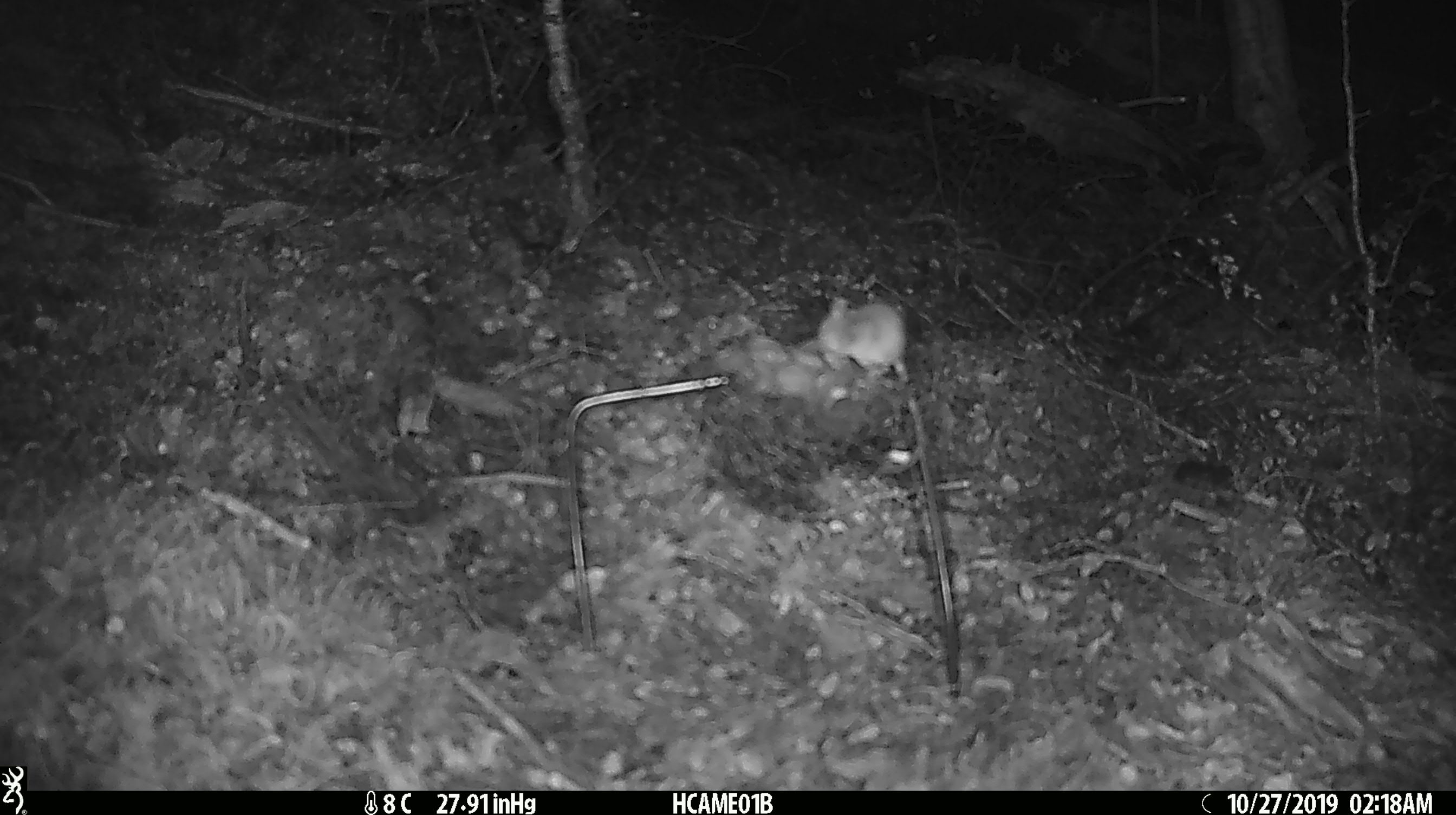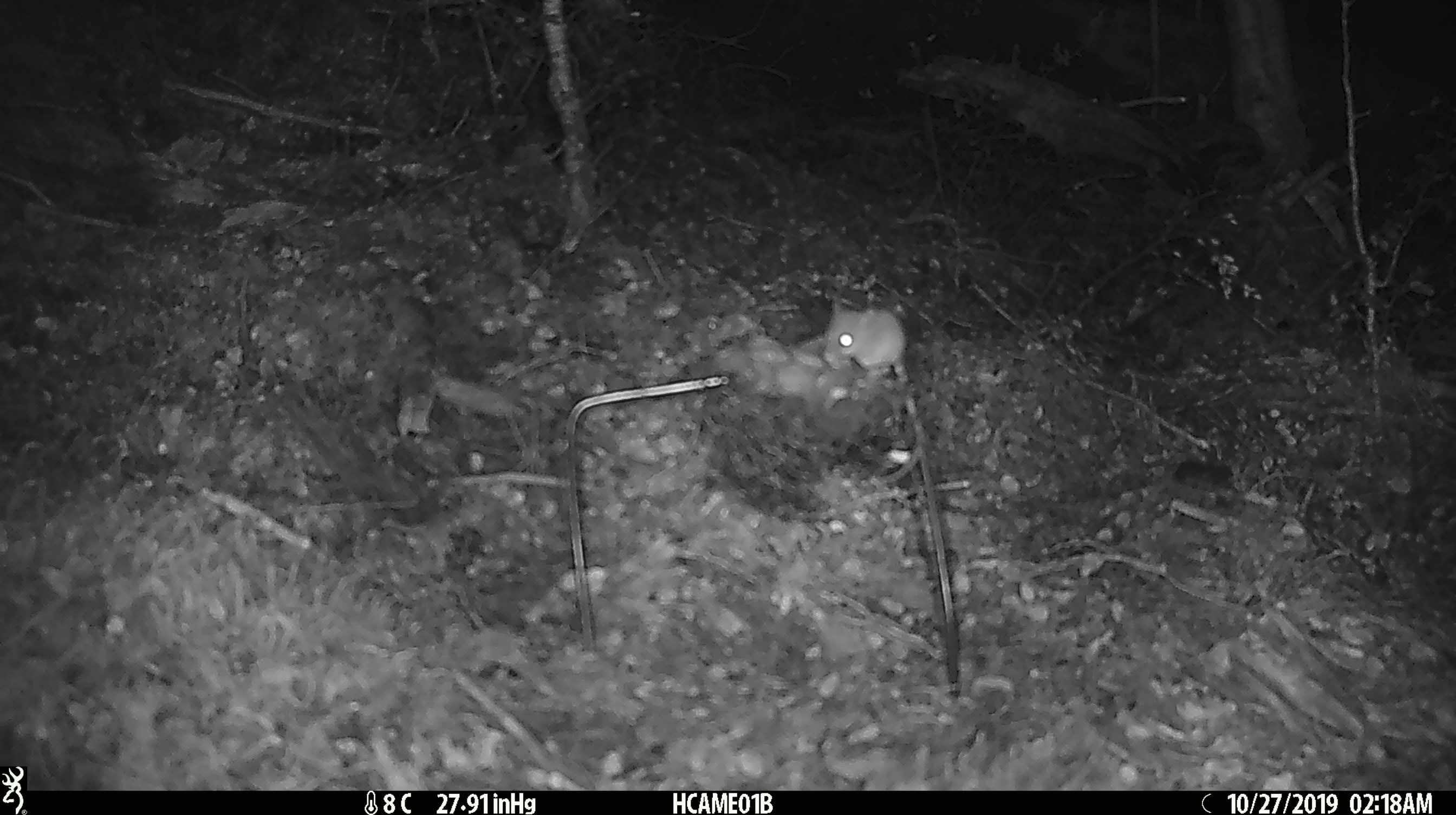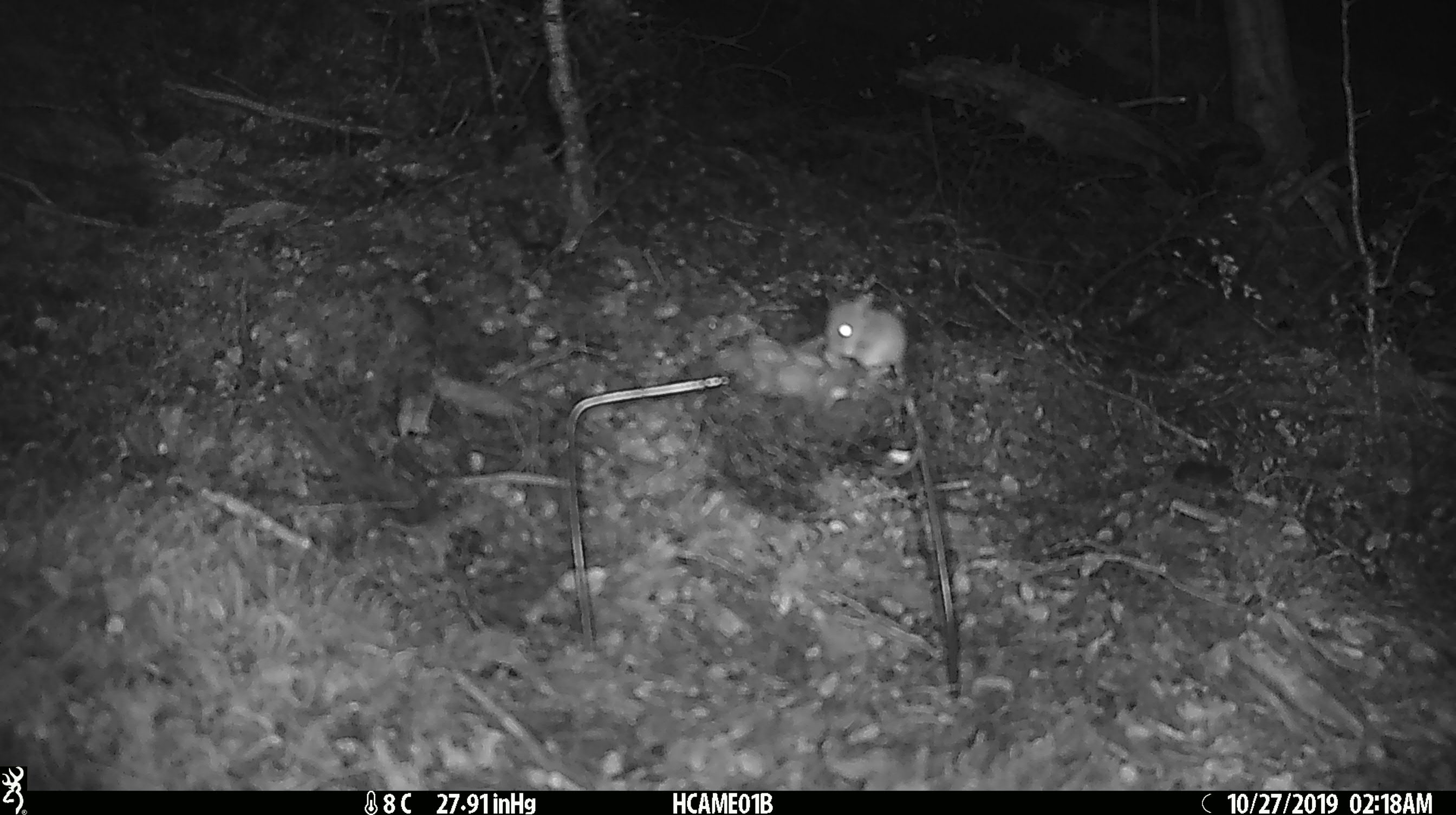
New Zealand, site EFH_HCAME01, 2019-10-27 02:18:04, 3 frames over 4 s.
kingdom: Animalia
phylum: Chordata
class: Mammalia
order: Rodentia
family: Muridae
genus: Mus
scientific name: Mus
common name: mouse